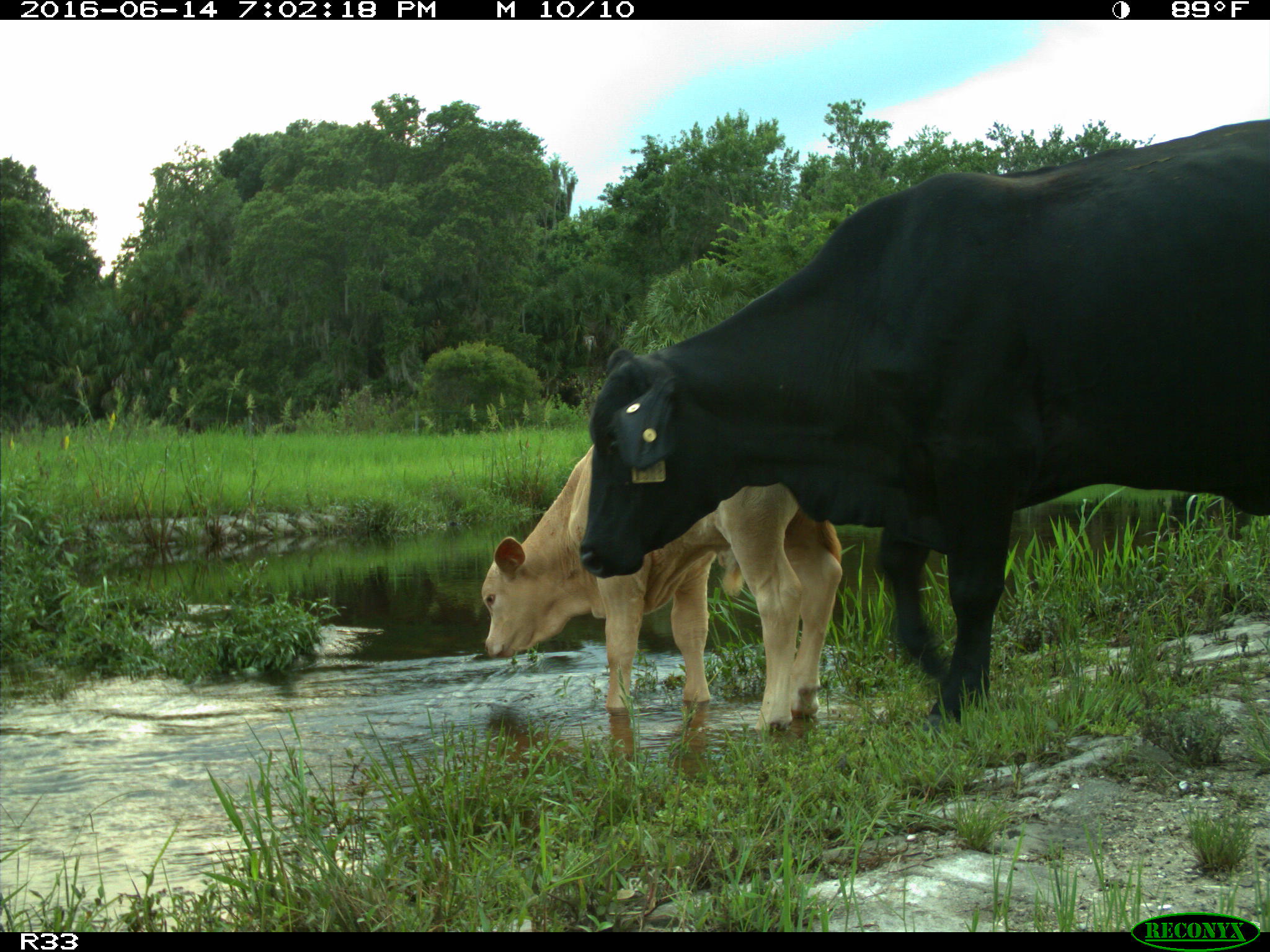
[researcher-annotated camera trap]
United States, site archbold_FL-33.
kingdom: Animalia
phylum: Chordata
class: Mammalia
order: Artiodactyla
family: Bovidae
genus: Bos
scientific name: Bos taurus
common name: domestic cow